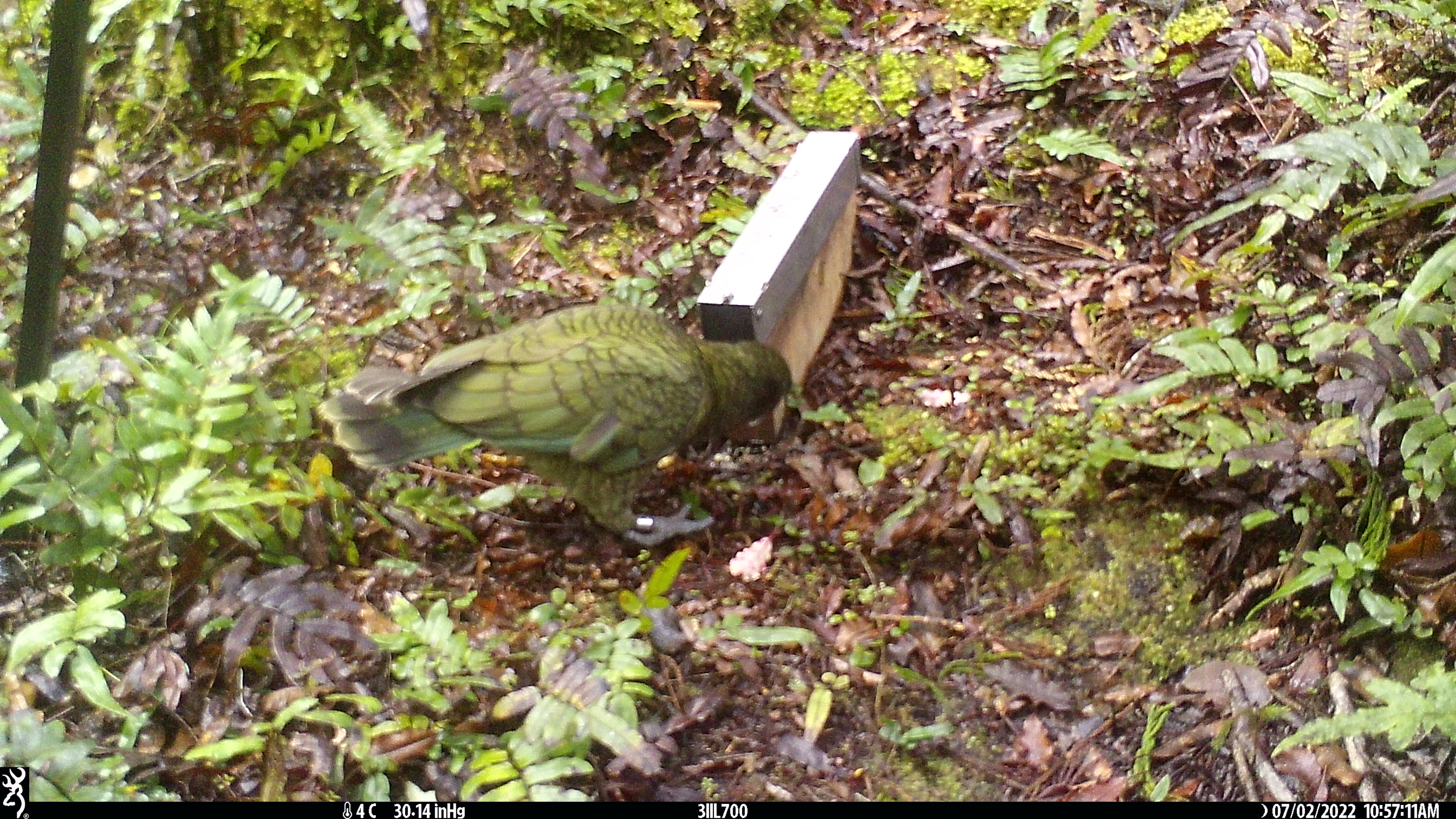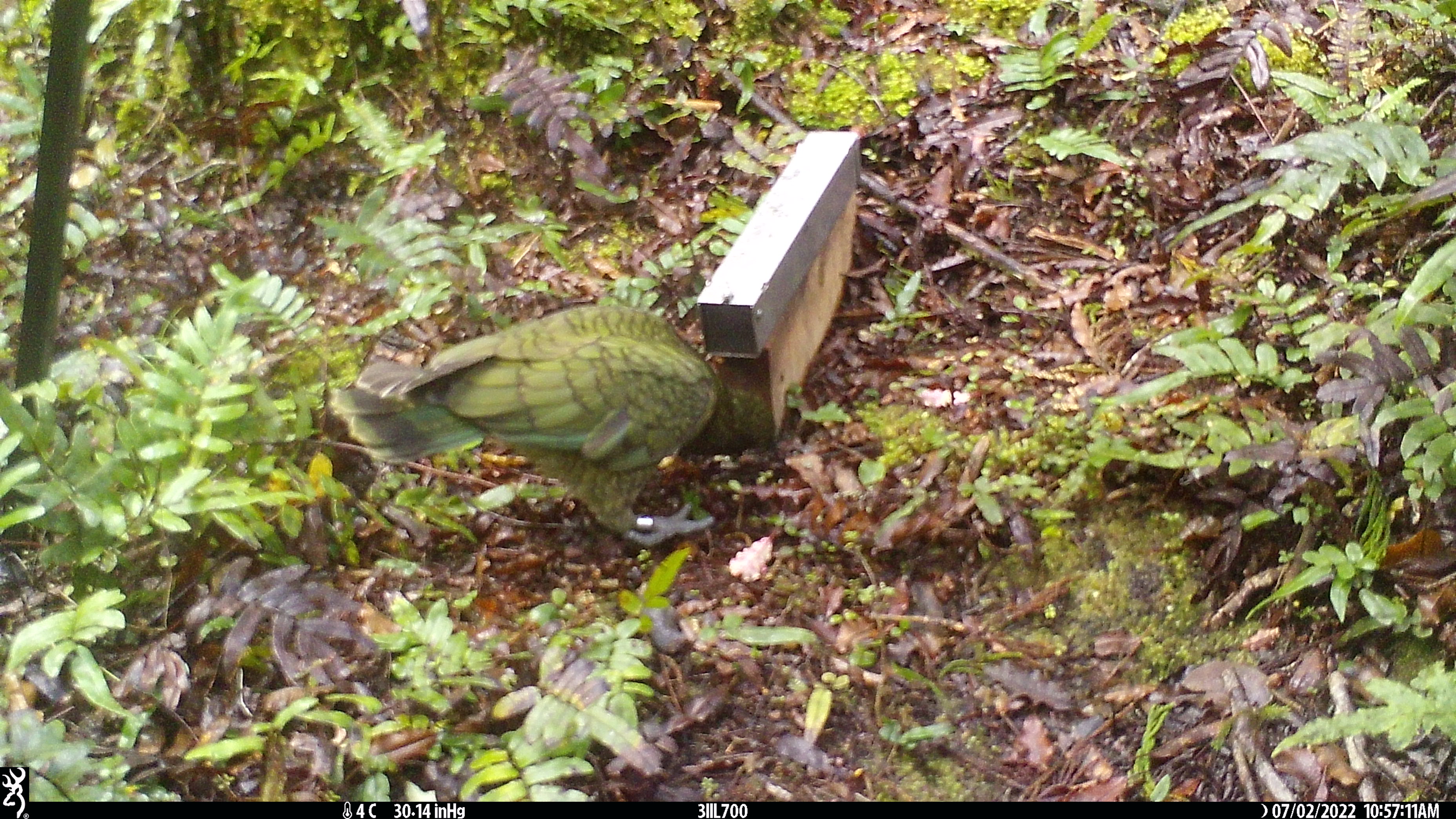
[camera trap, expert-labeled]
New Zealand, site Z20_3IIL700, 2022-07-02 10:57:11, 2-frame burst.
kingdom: Animalia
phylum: Chordata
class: Aves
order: Psittaciformes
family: Strigopidae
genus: Nestor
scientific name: Nestor notabilis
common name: kea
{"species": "kea (Nestor notabilis)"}